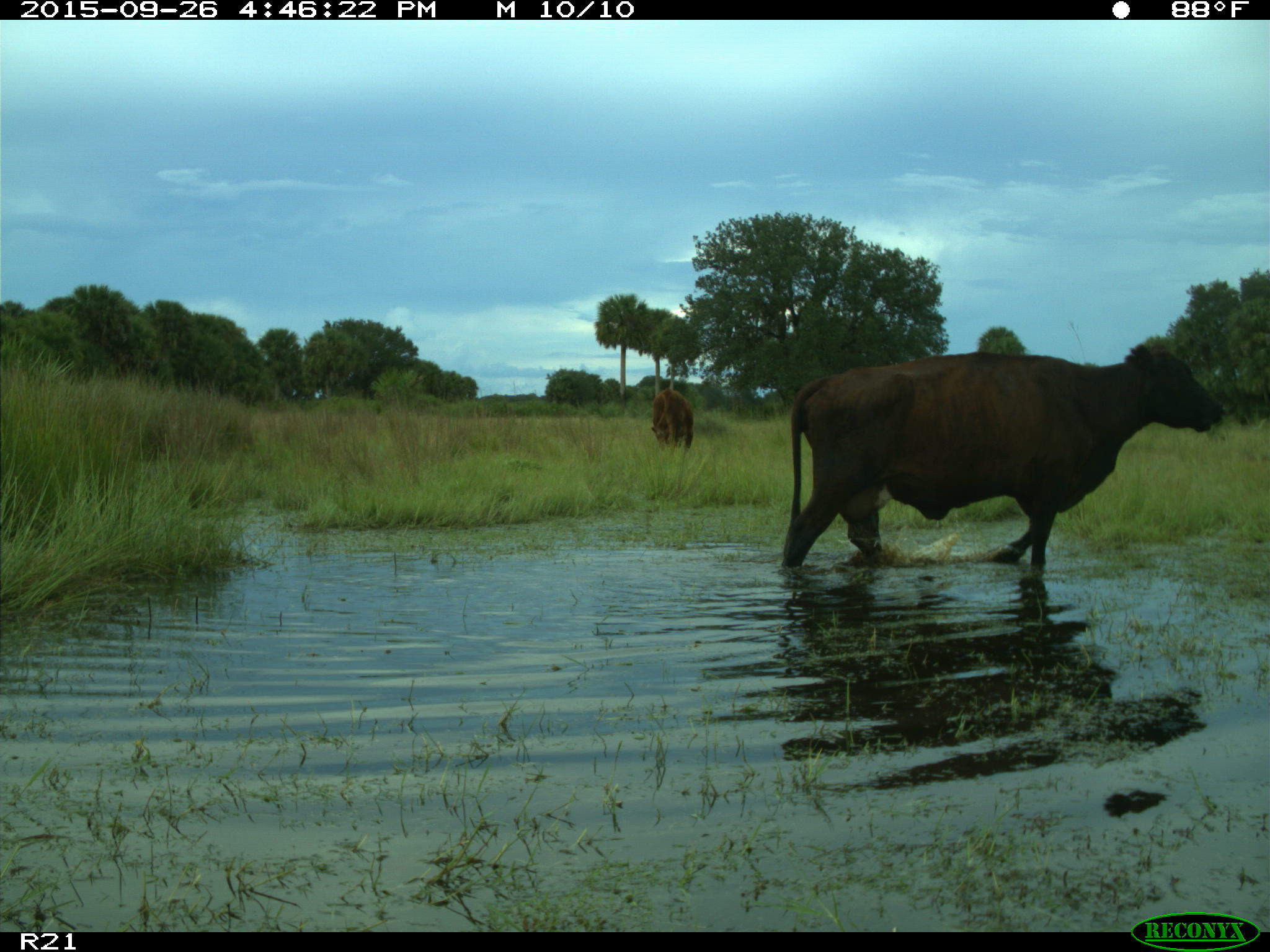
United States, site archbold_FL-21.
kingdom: Animalia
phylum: Chordata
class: Mammalia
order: Artiodactyla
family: Bovidae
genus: Bos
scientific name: Bos taurus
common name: domestic cow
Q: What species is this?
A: Bos taurus (domestic cow).